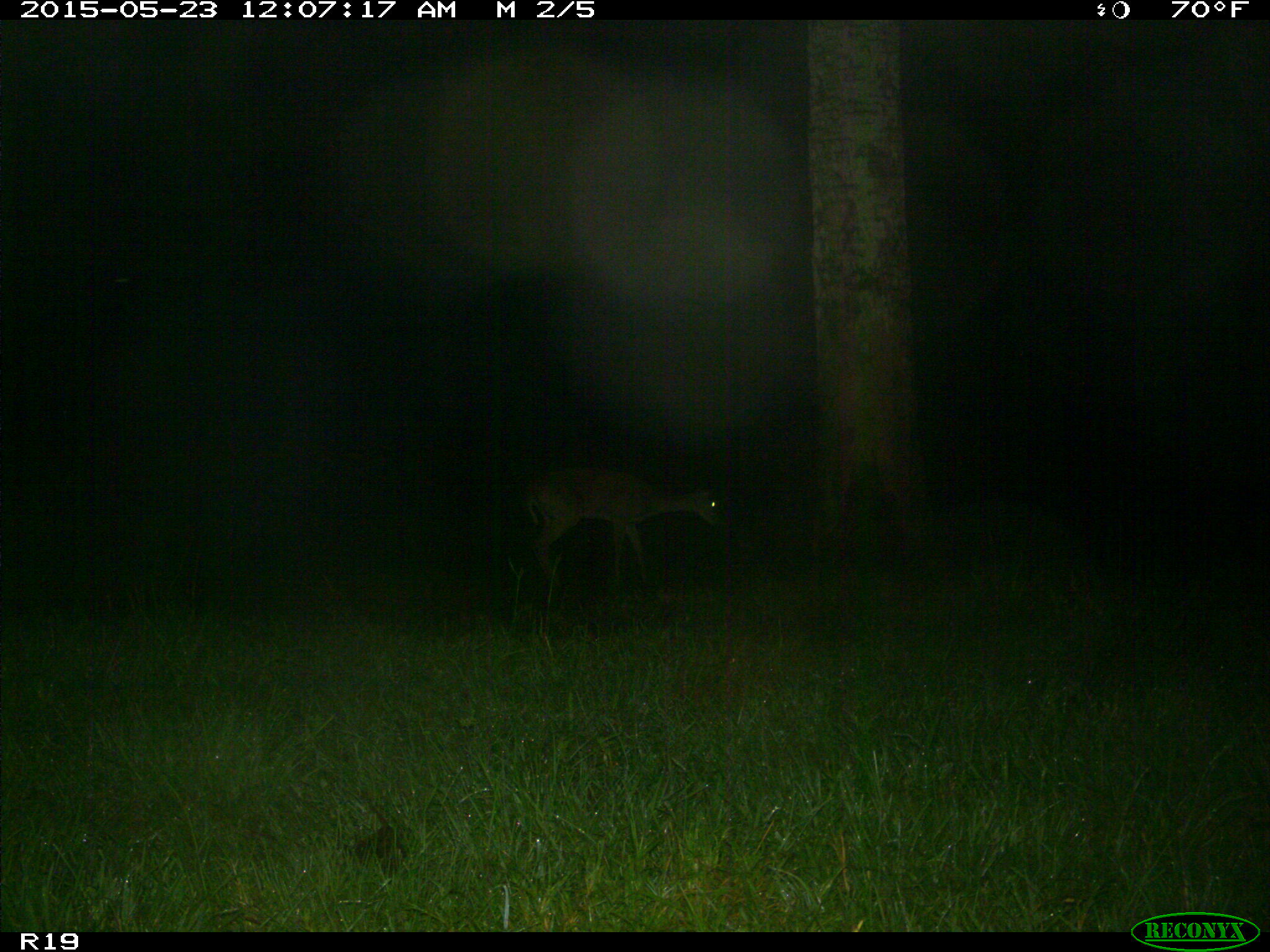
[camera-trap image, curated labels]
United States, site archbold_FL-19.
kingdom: Animalia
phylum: Chordata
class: Mammalia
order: Artiodactyla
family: Cervidae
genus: Odocoileus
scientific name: Odocoileus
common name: deer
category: unidentified deer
Unidentified deer (deer) (Odocoileus).